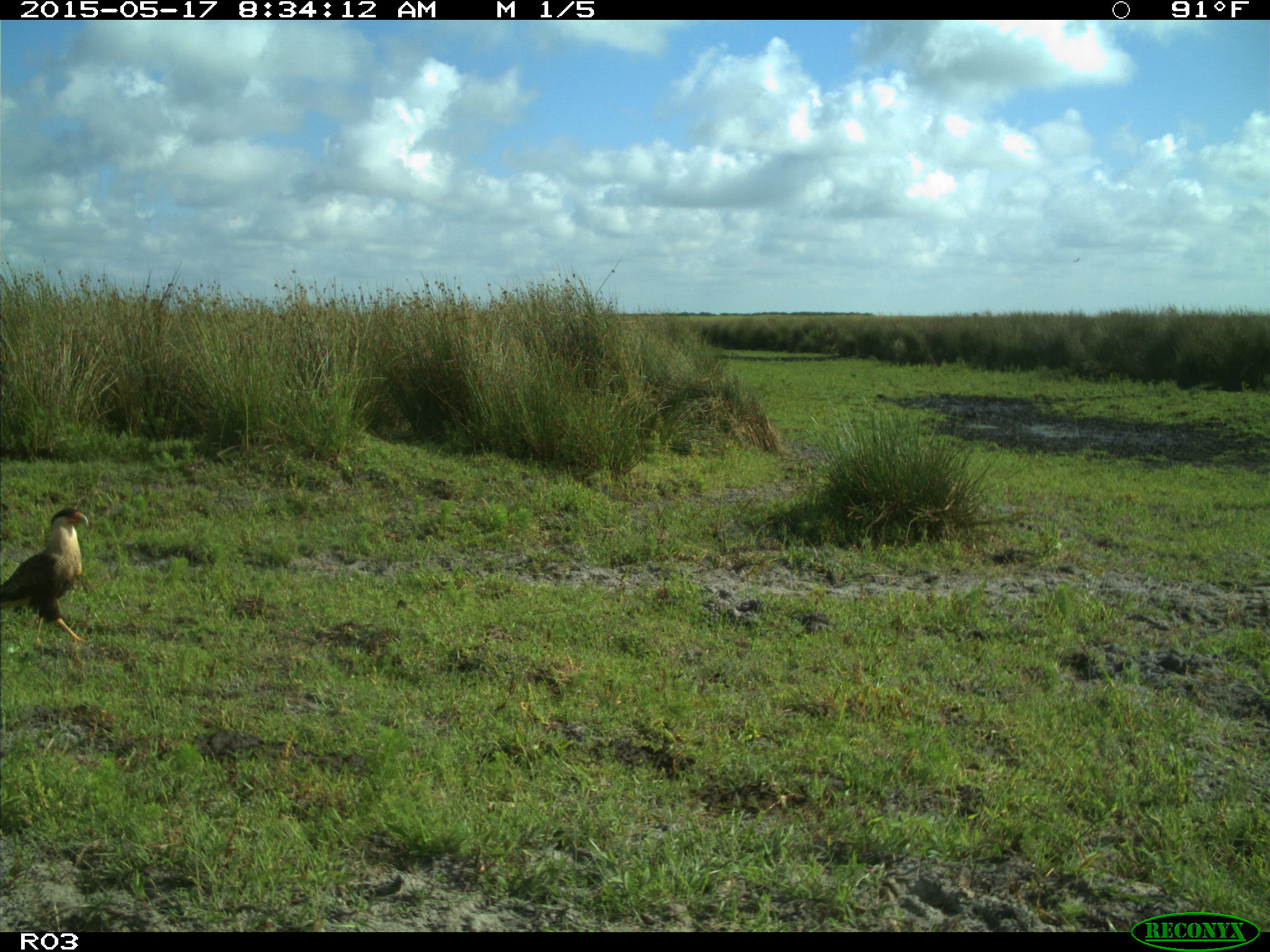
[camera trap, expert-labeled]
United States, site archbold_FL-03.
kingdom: Animalia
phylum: Chordata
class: Aves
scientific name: Aves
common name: birds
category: unidentified bird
Unidentified bird (birds) (Aves).